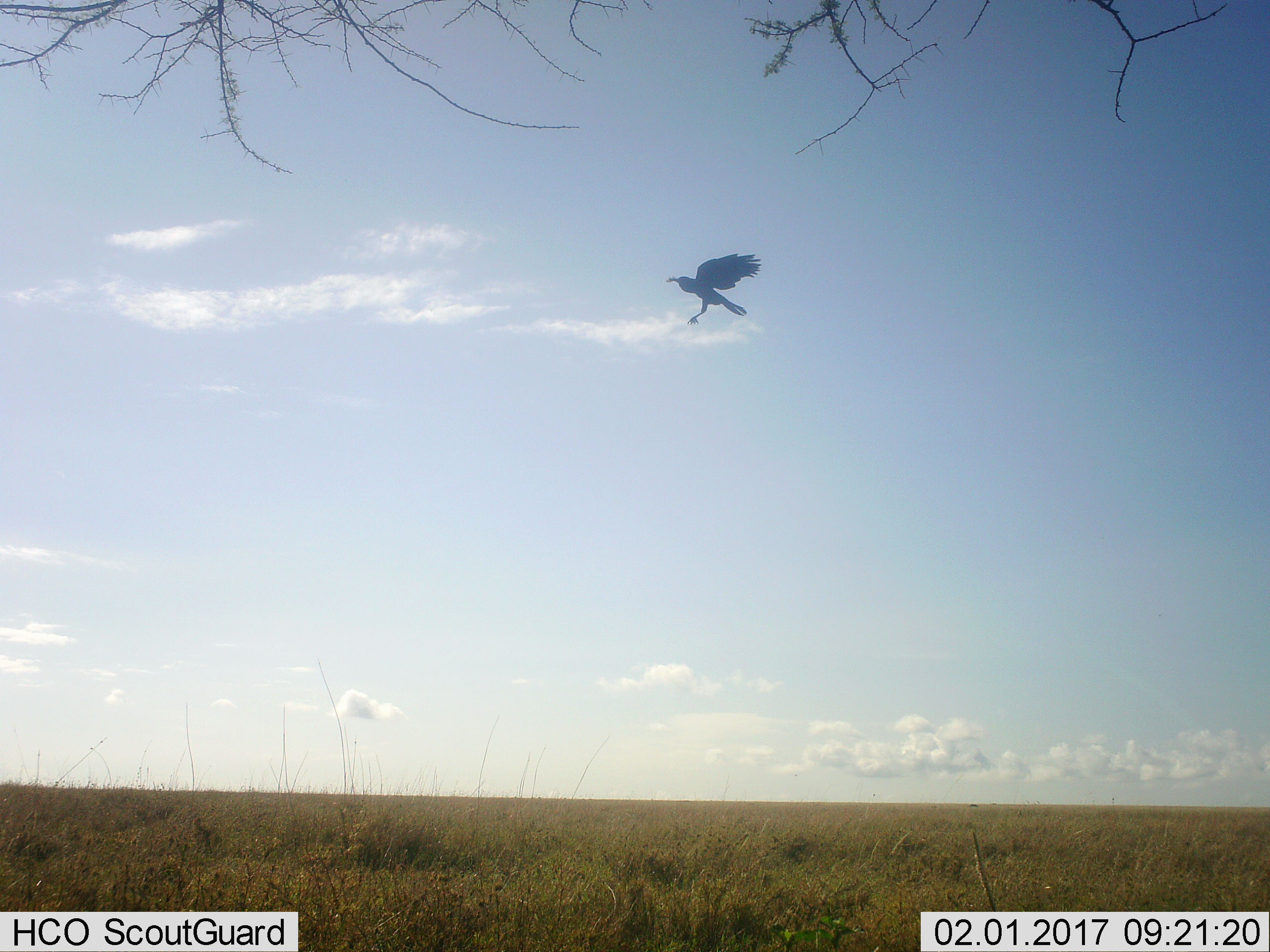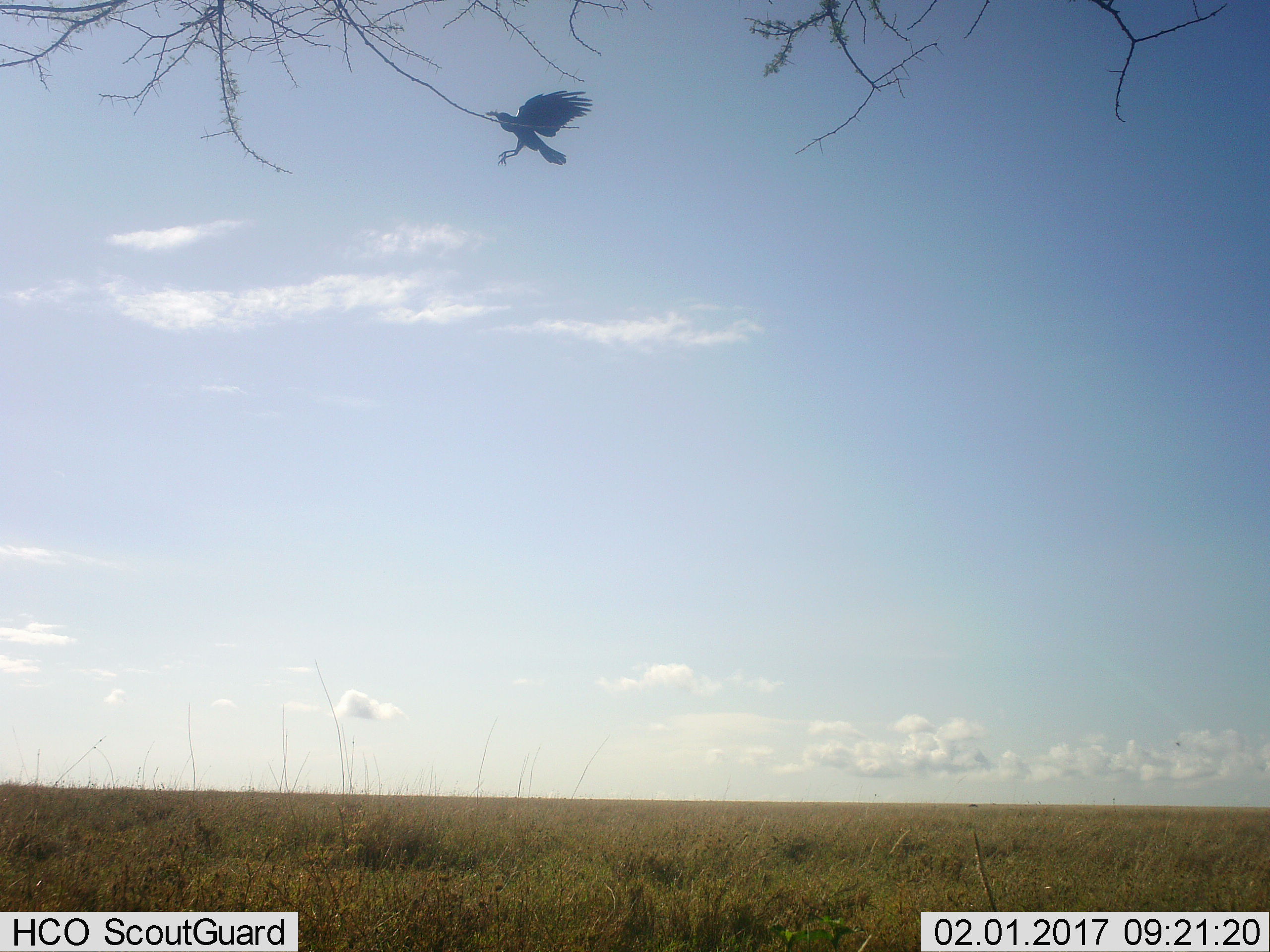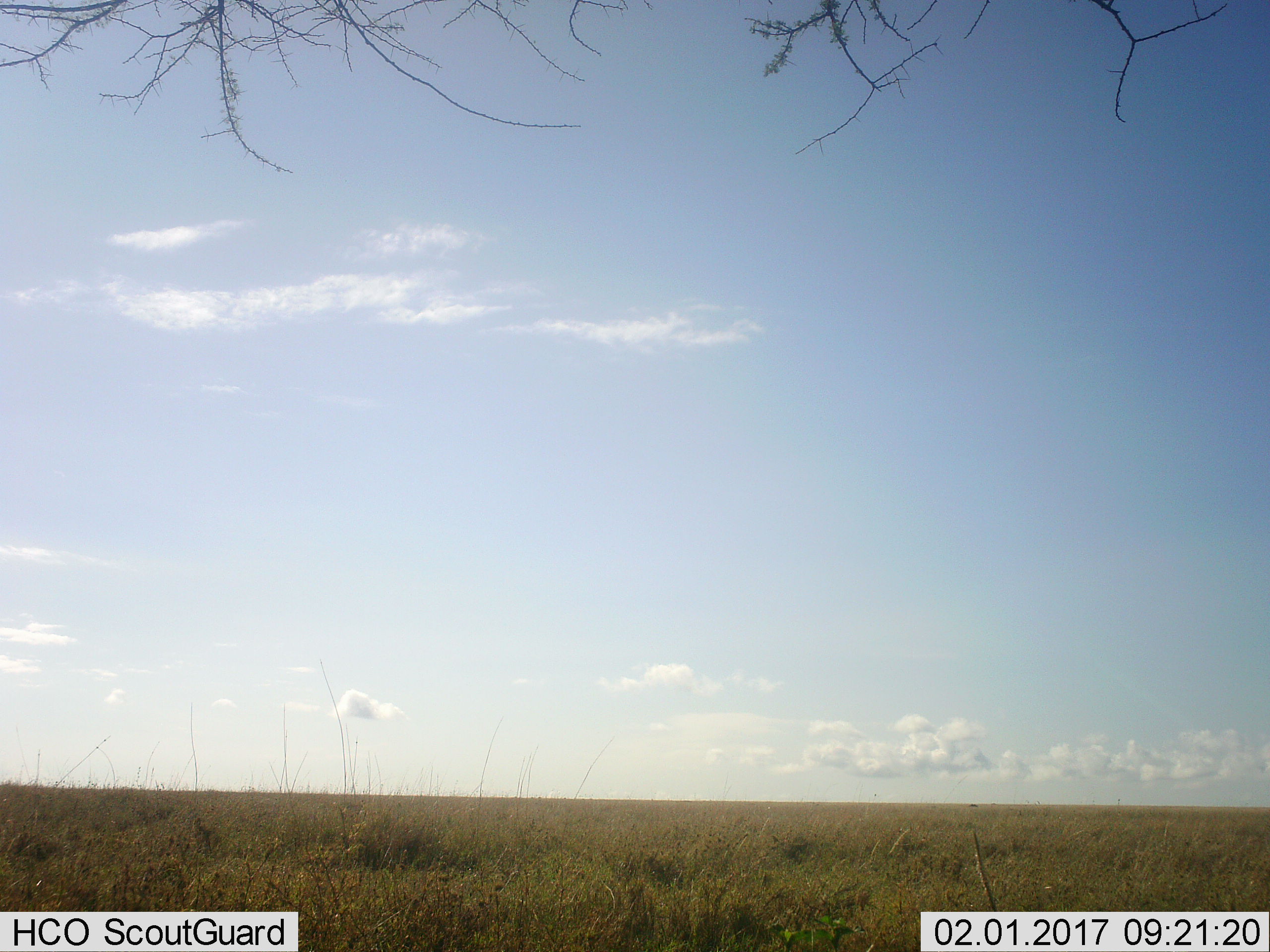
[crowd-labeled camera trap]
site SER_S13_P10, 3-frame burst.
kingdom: Animalia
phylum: Chordata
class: Aves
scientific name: Aves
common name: bird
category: birdother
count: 1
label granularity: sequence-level